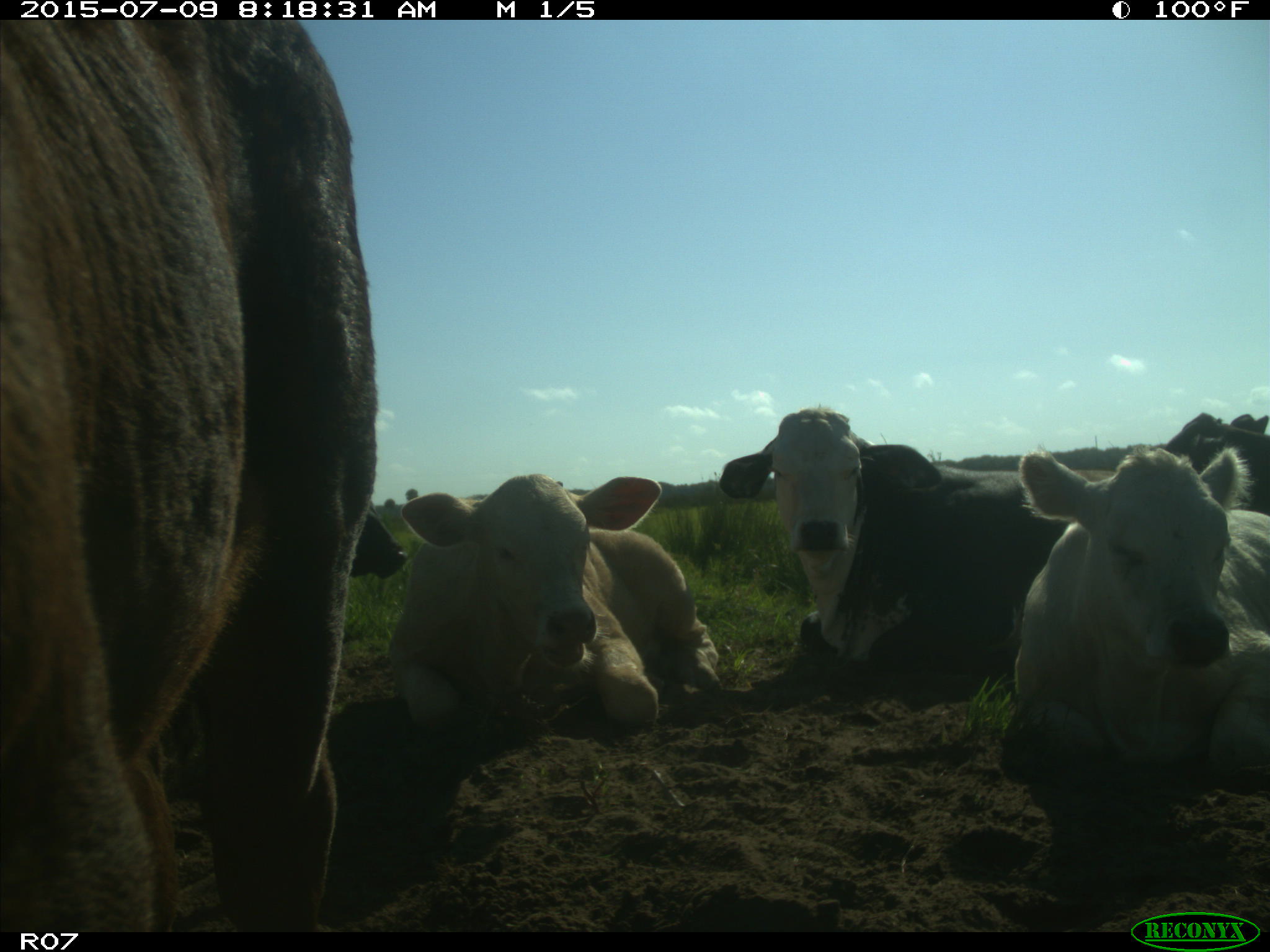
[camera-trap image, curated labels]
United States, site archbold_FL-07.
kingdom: Animalia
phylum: Chordata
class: Mammalia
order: Artiodactyla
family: Bovidae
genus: Bos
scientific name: Bos taurus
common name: domestic cow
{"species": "Bos taurus (domestic cow)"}